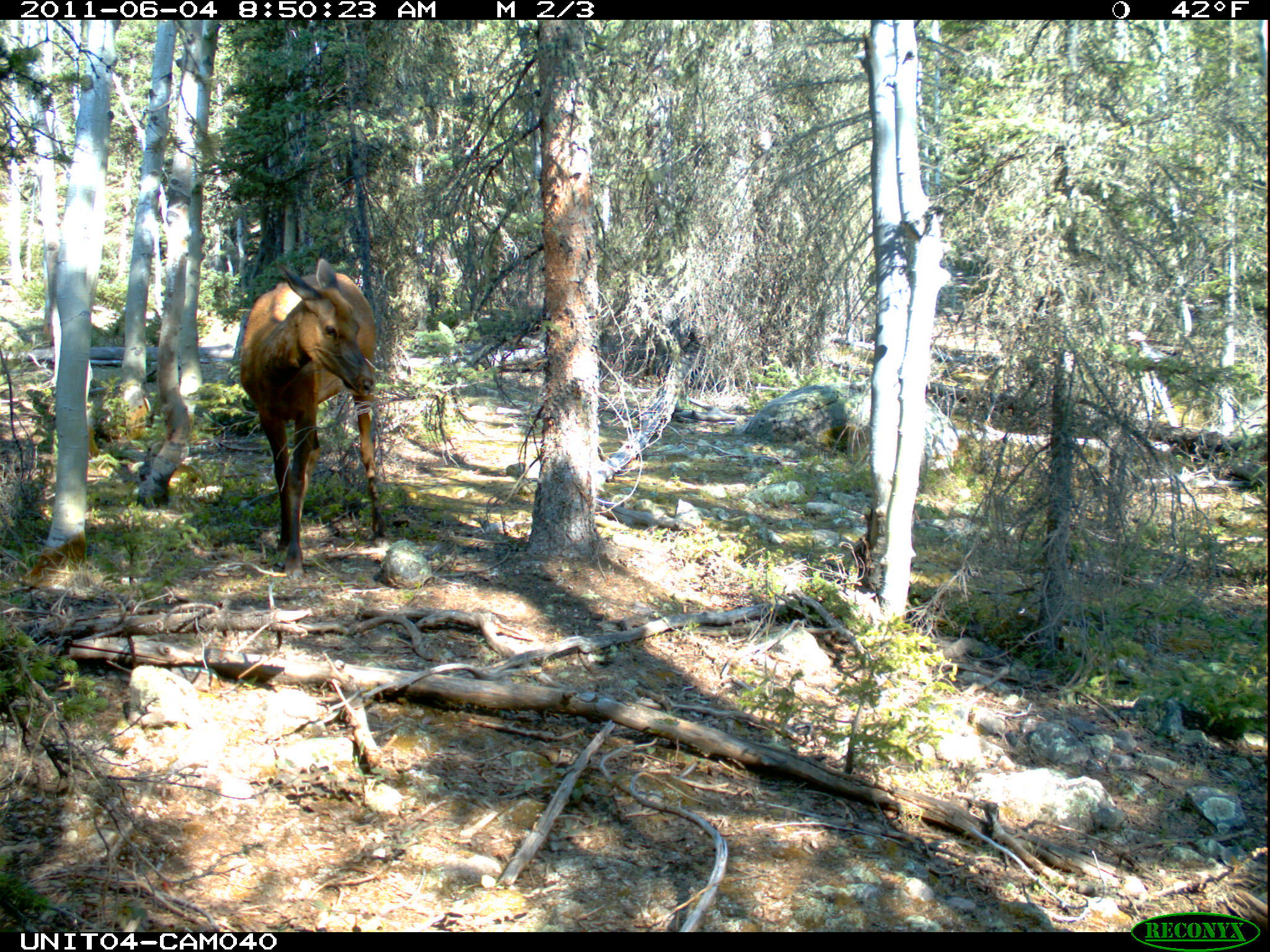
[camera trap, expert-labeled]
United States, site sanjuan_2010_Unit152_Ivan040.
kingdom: Animalia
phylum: Chordata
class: Mammalia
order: Artiodactyla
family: Cervidae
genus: Cervus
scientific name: Cervus elaphus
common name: red deer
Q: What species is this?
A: Cervus elaphus (red deer).